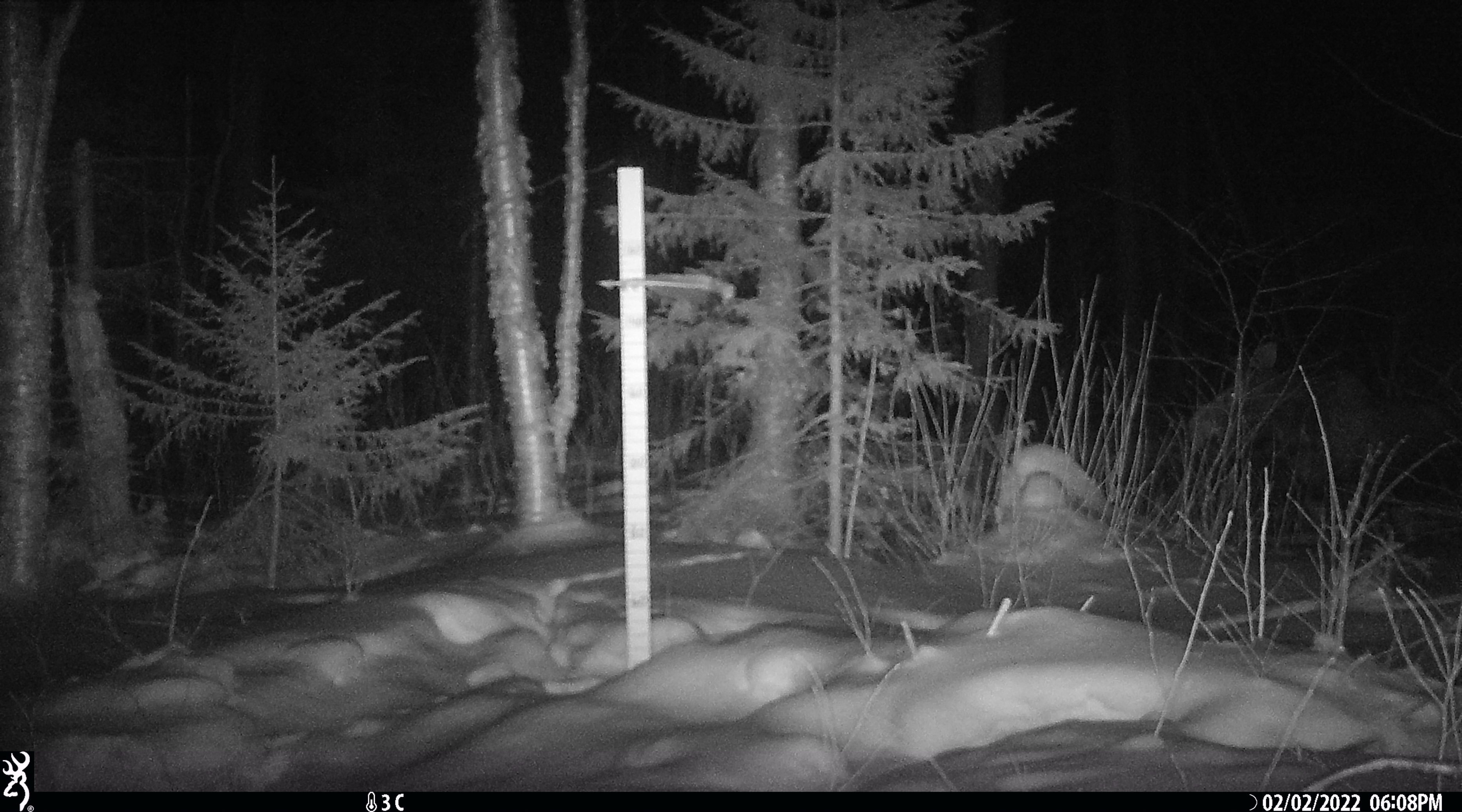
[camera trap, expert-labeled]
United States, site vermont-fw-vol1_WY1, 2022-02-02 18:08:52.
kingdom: Animalia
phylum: Chordata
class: Mammalia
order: Artiodactyla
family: Cervidae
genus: Alces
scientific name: Alces alces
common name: moose